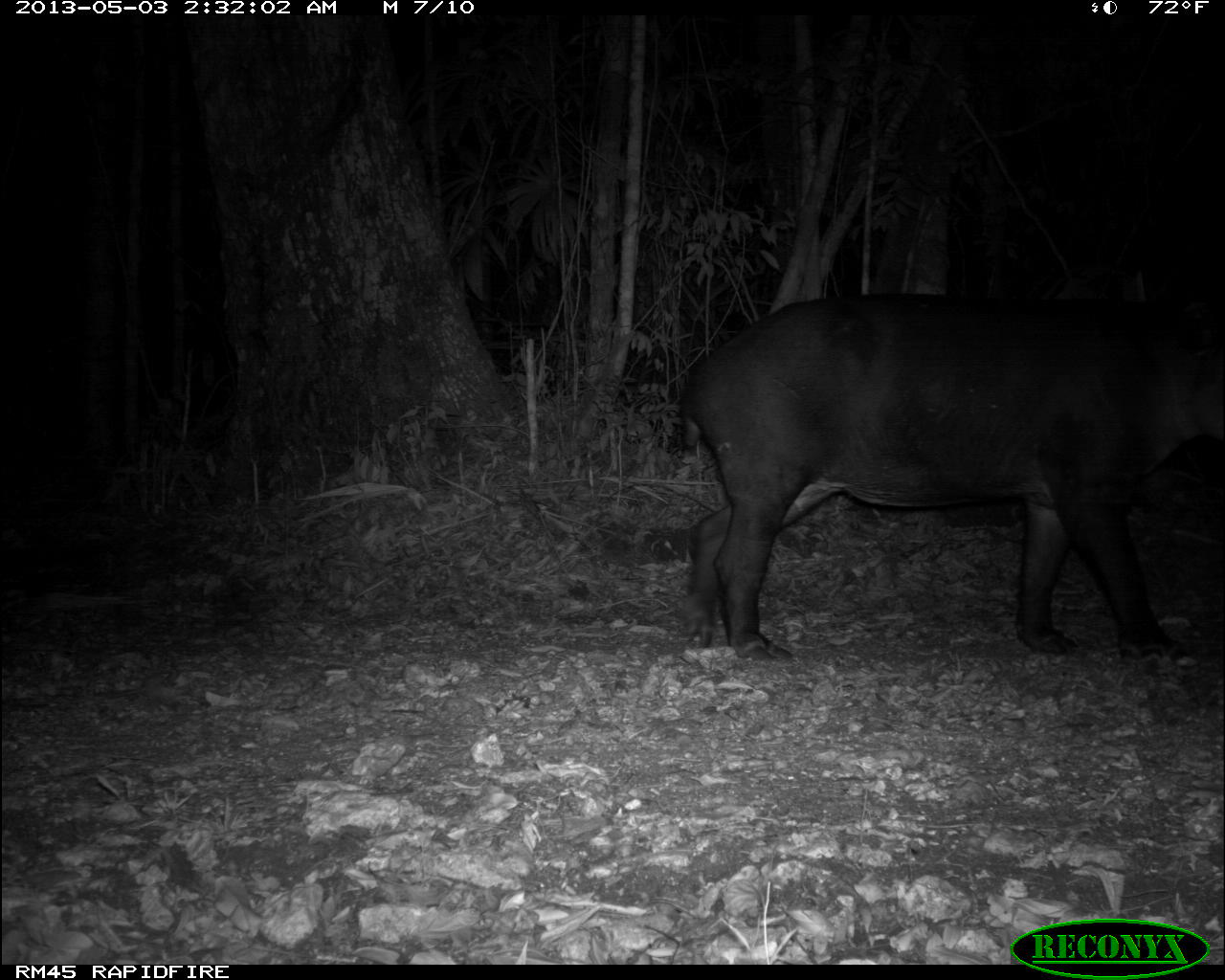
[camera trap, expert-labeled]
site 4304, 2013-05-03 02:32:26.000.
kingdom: Animalia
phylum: Chordata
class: Mammalia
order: Perissodactyla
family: Tapiridae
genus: Tapirus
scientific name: Tapirus bairdii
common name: baird's tapir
Tapirus bairdii (baird's tapir), count 1.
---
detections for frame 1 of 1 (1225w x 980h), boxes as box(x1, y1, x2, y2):
tapirus bairdii: box(681, 290, 1225, 663)